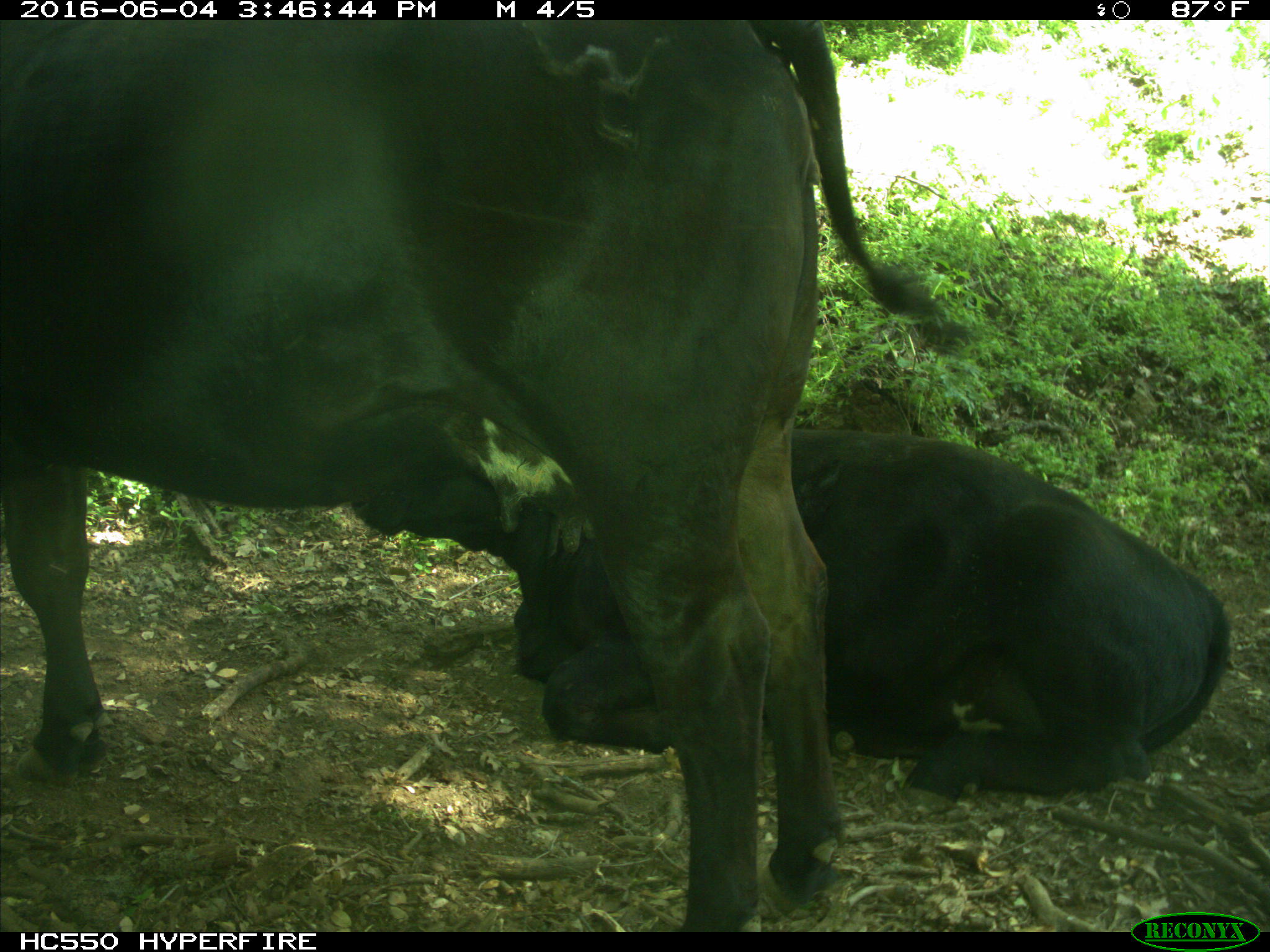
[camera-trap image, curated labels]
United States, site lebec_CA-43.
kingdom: Animalia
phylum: Chordata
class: Mammalia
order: Artiodactyla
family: Bovidae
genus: Bos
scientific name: Bos taurus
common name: domestic cow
Bos taurus (domestic cow).